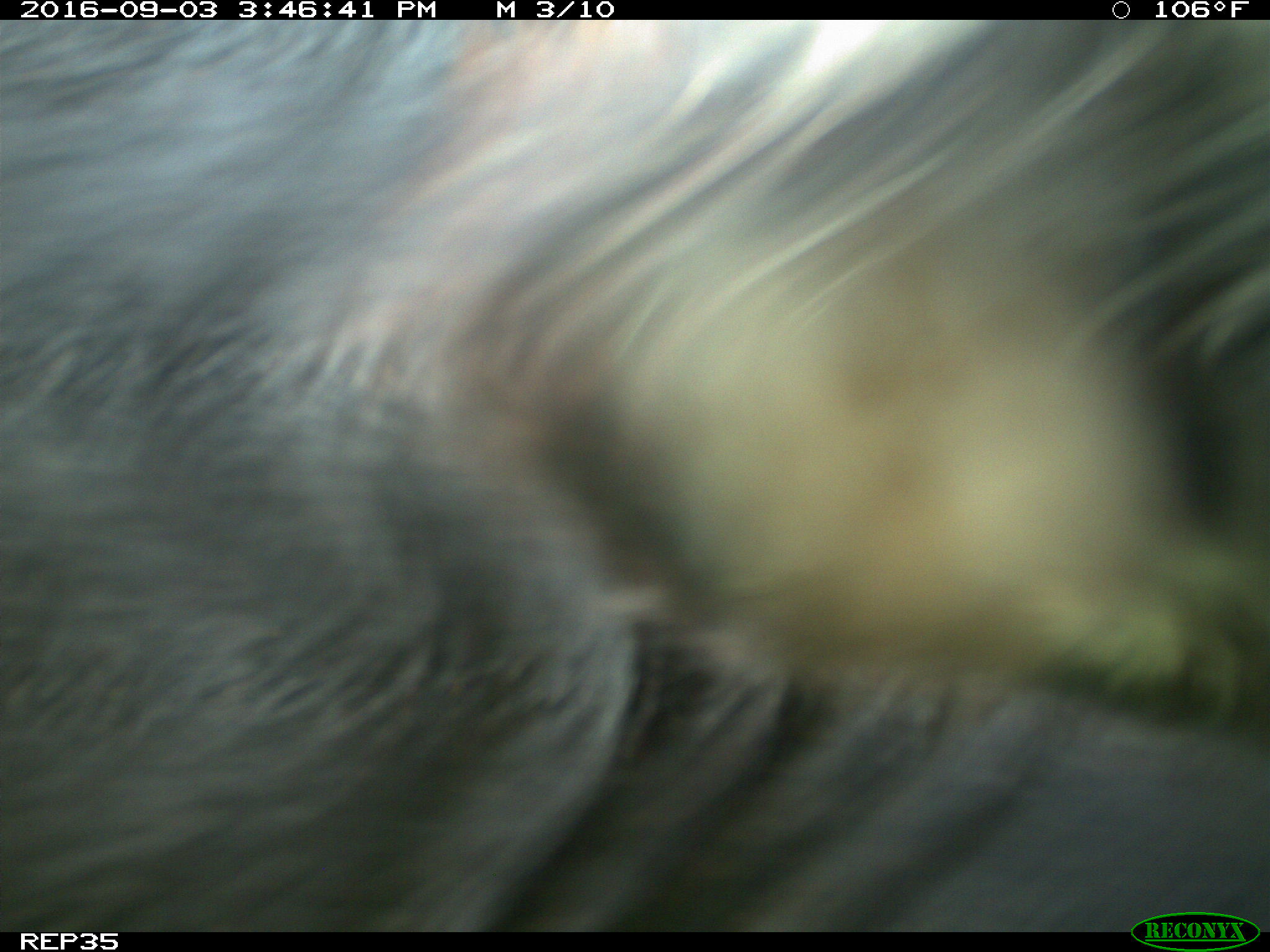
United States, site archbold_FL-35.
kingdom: Animalia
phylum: Chordata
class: Mammalia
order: Artiodactyla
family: Bovidae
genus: Bos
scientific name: Bos taurus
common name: domestic cow